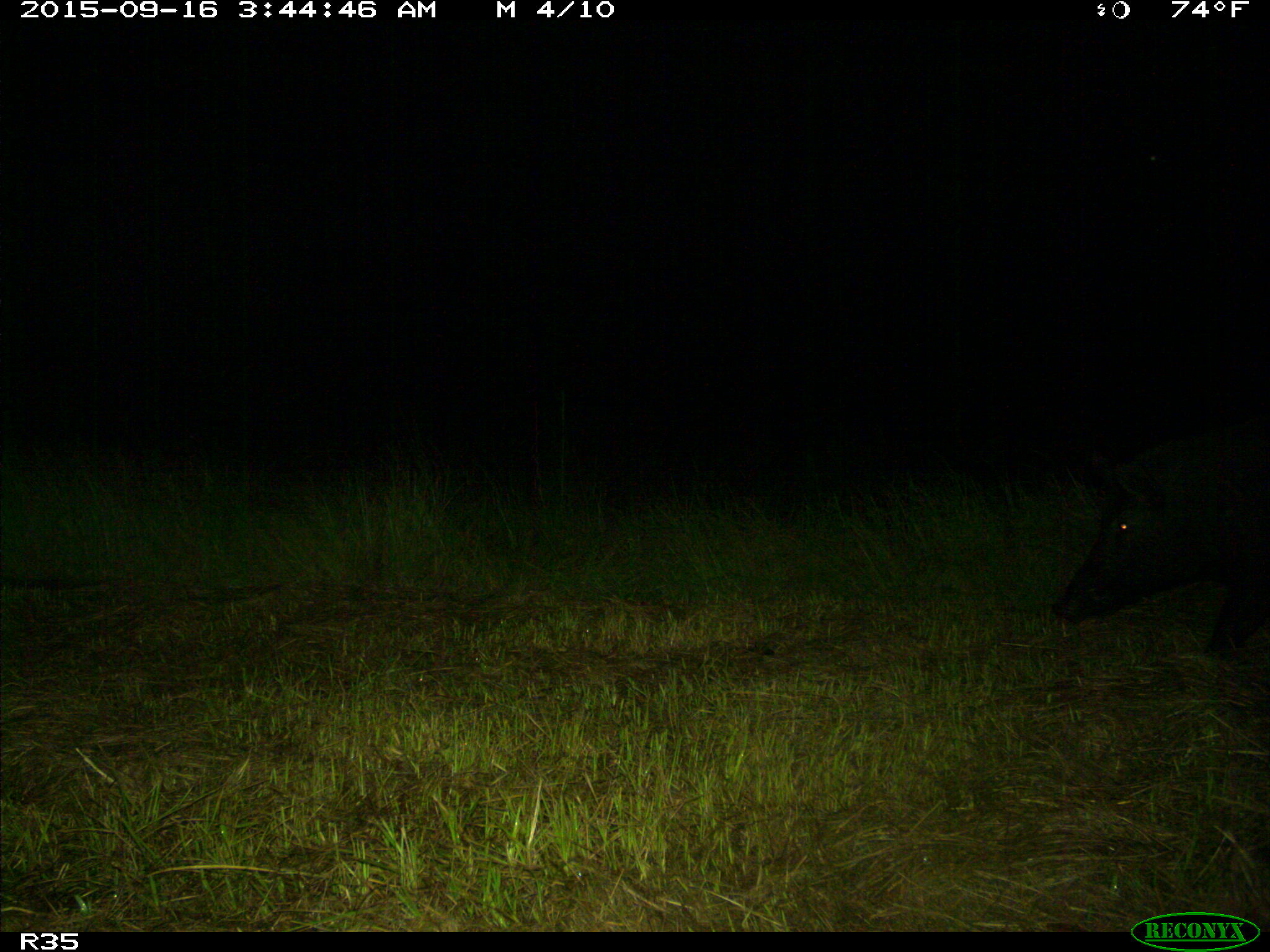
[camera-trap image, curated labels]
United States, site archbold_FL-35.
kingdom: Animalia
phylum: Chordata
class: Mammalia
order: Artiodactyla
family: Suidae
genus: Sus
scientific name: Sus scrofa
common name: wild boar